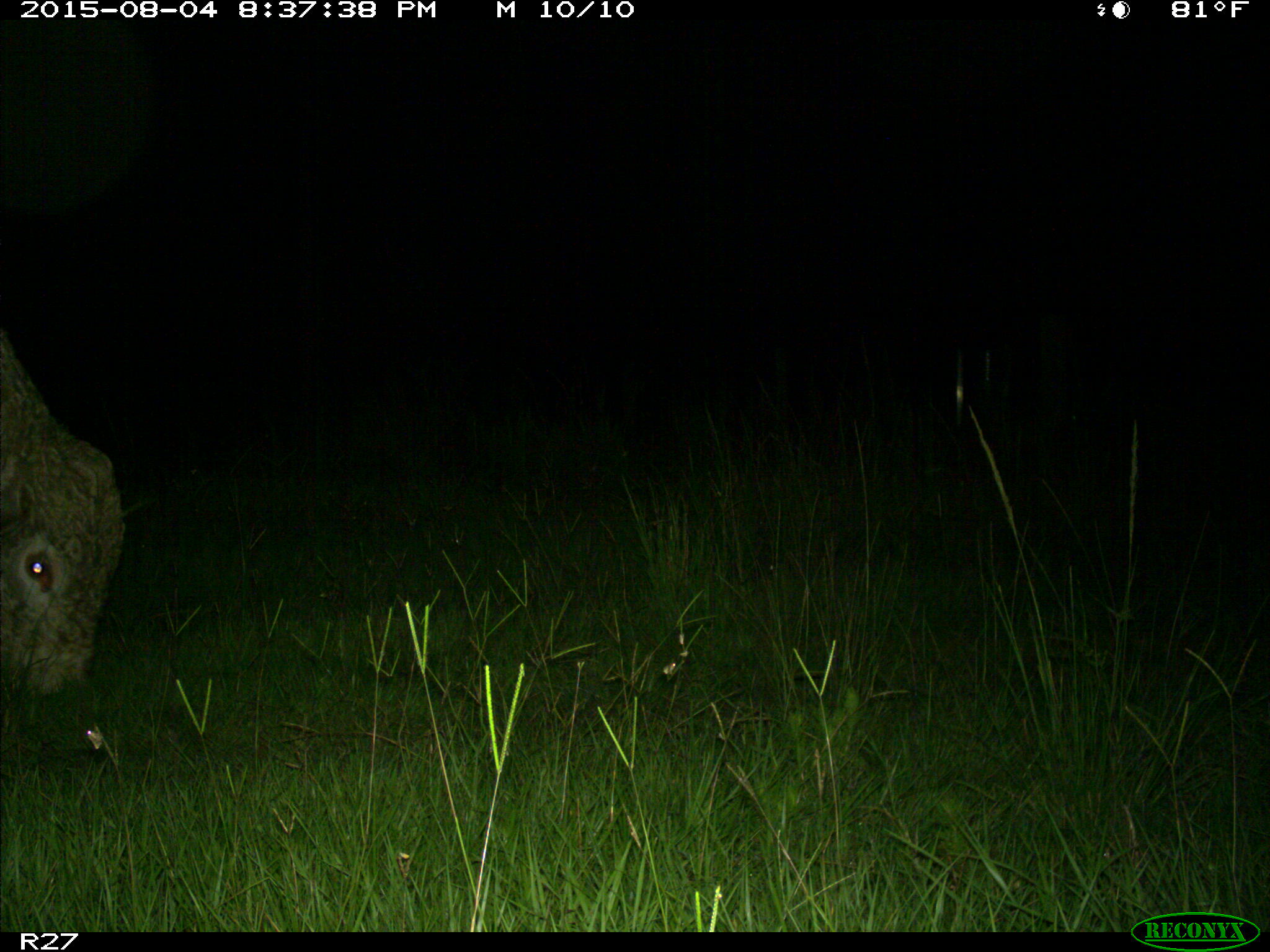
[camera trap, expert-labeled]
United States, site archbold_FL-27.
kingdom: Animalia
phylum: Chordata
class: Mammalia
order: Artiodactyla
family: Bovidae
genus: Bos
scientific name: Bos taurus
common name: domestic cow